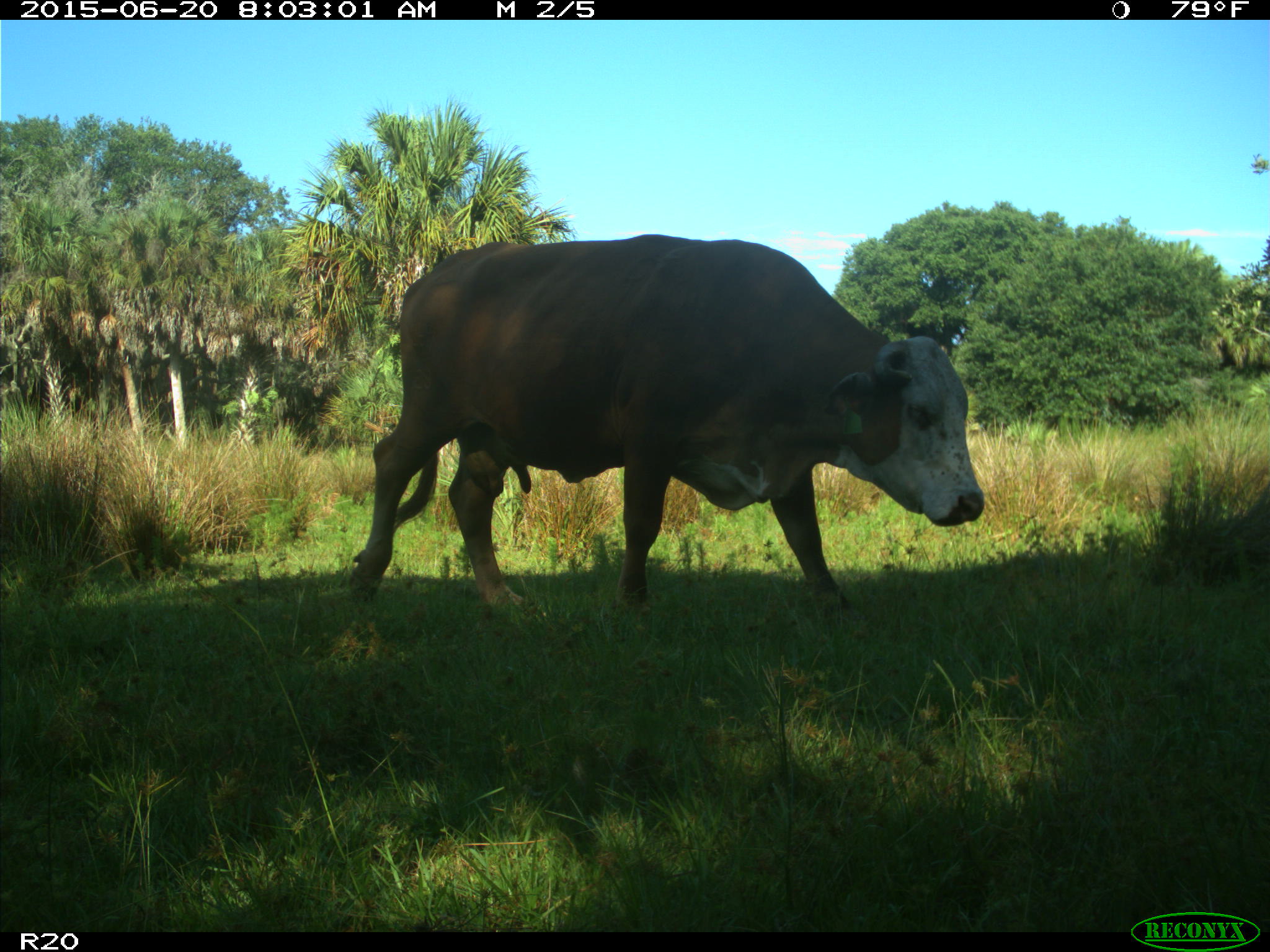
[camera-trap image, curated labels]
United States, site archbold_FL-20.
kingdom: Animalia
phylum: Chordata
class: Mammalia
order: Artiodactyla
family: Bovidae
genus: Bos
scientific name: Bos taurus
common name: domestic cow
Bos taurus (domestic cow).